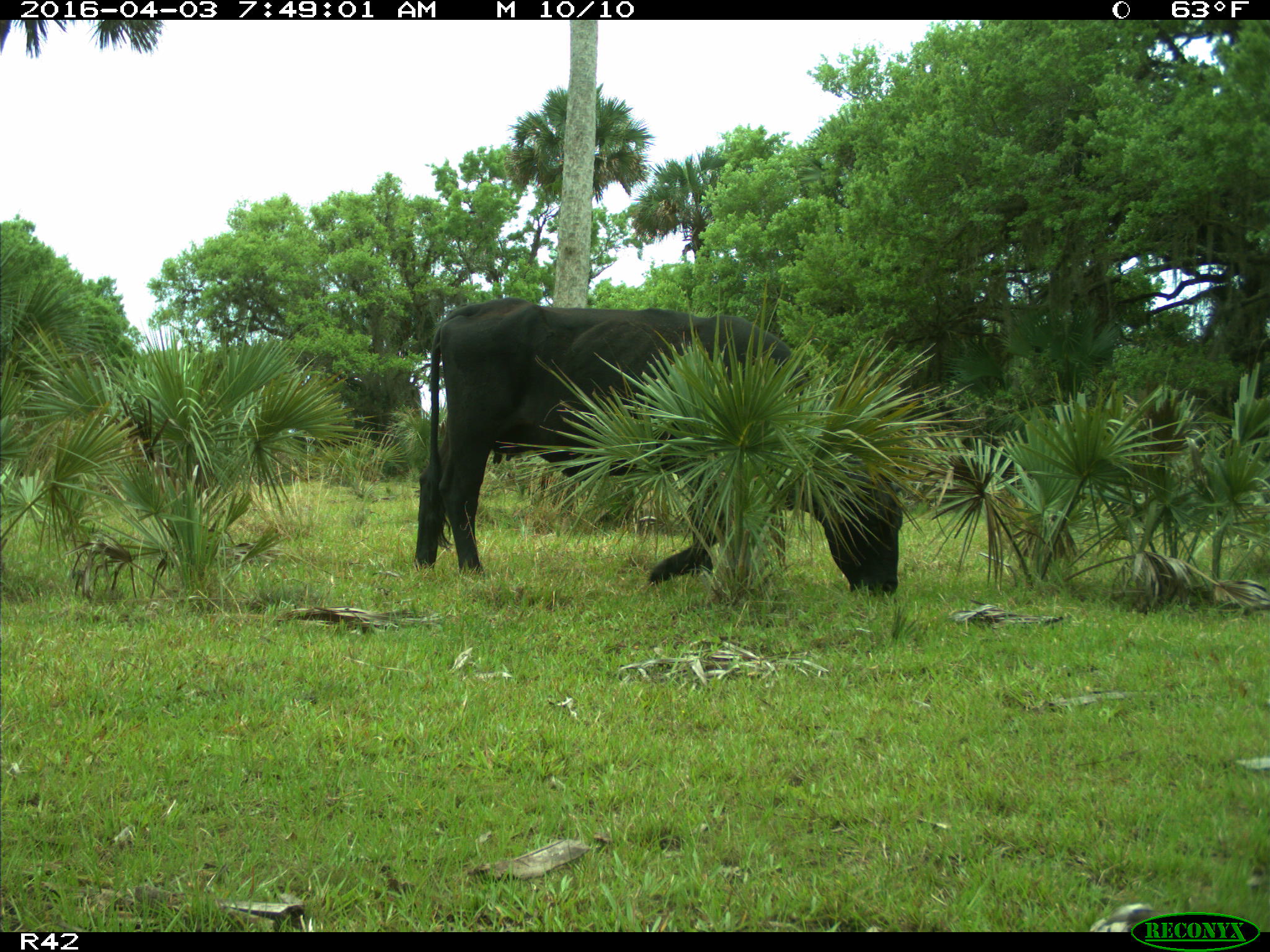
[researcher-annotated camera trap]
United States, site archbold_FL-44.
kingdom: Animalia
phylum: Chordata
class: Mammalia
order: Artiodactyla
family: Bovidae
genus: Bos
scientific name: Bos taurus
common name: domestic cow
Bos taurus (domestic cow).